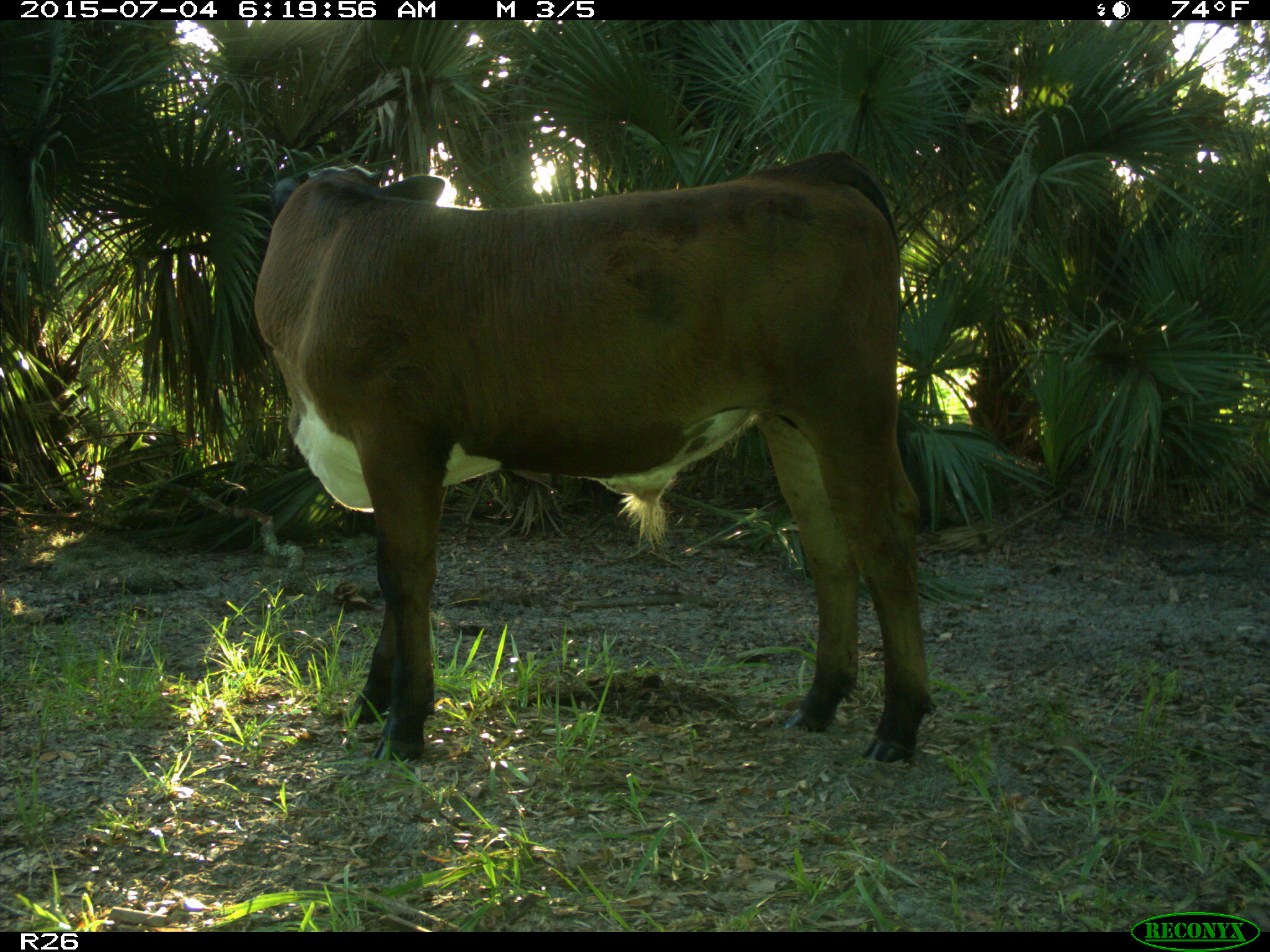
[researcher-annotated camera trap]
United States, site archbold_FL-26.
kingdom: Animalia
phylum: Chordata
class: Mammalia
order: Artiodactyla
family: Bovidae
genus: Bos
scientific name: Bos taurus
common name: domestic cow